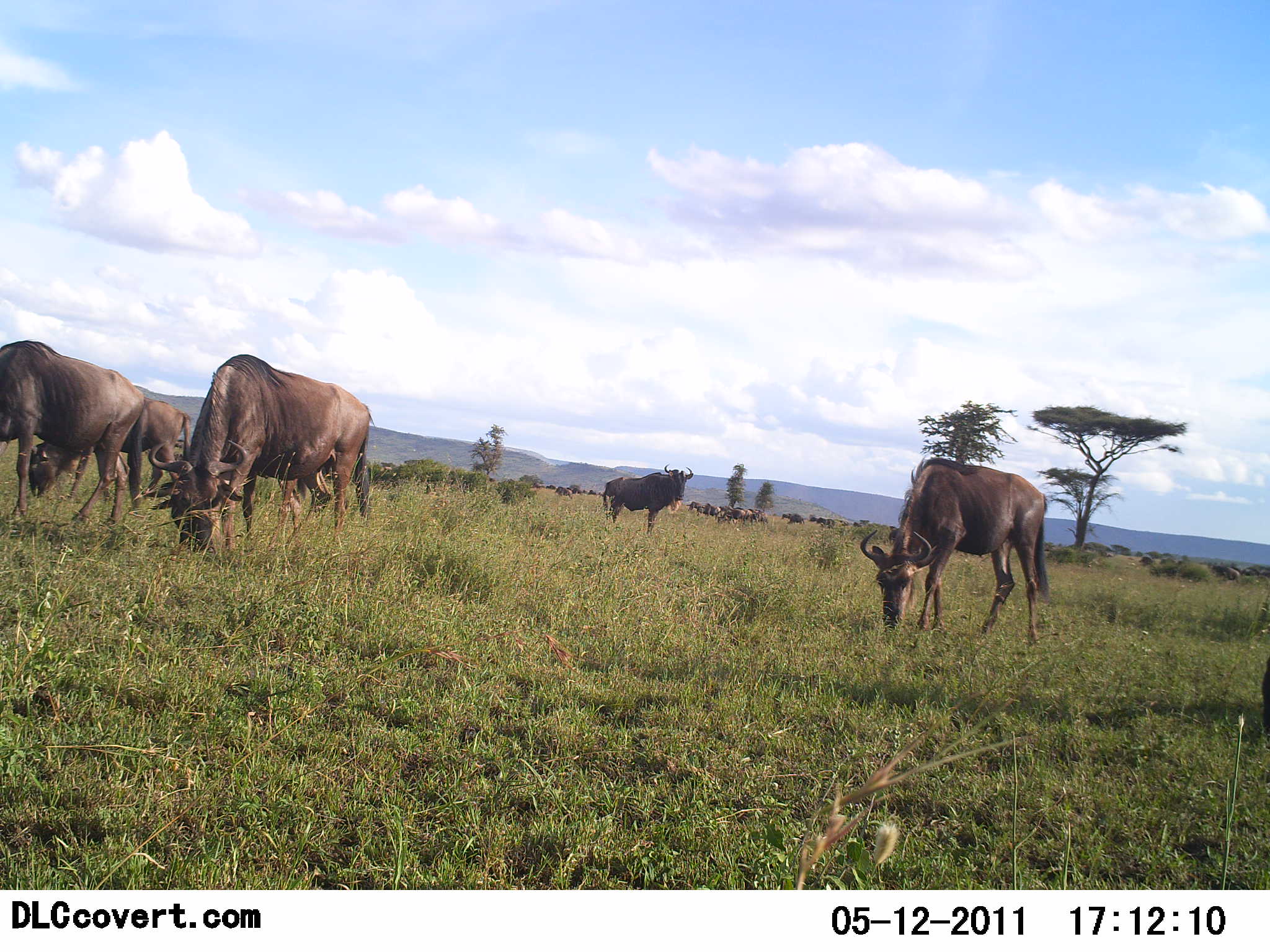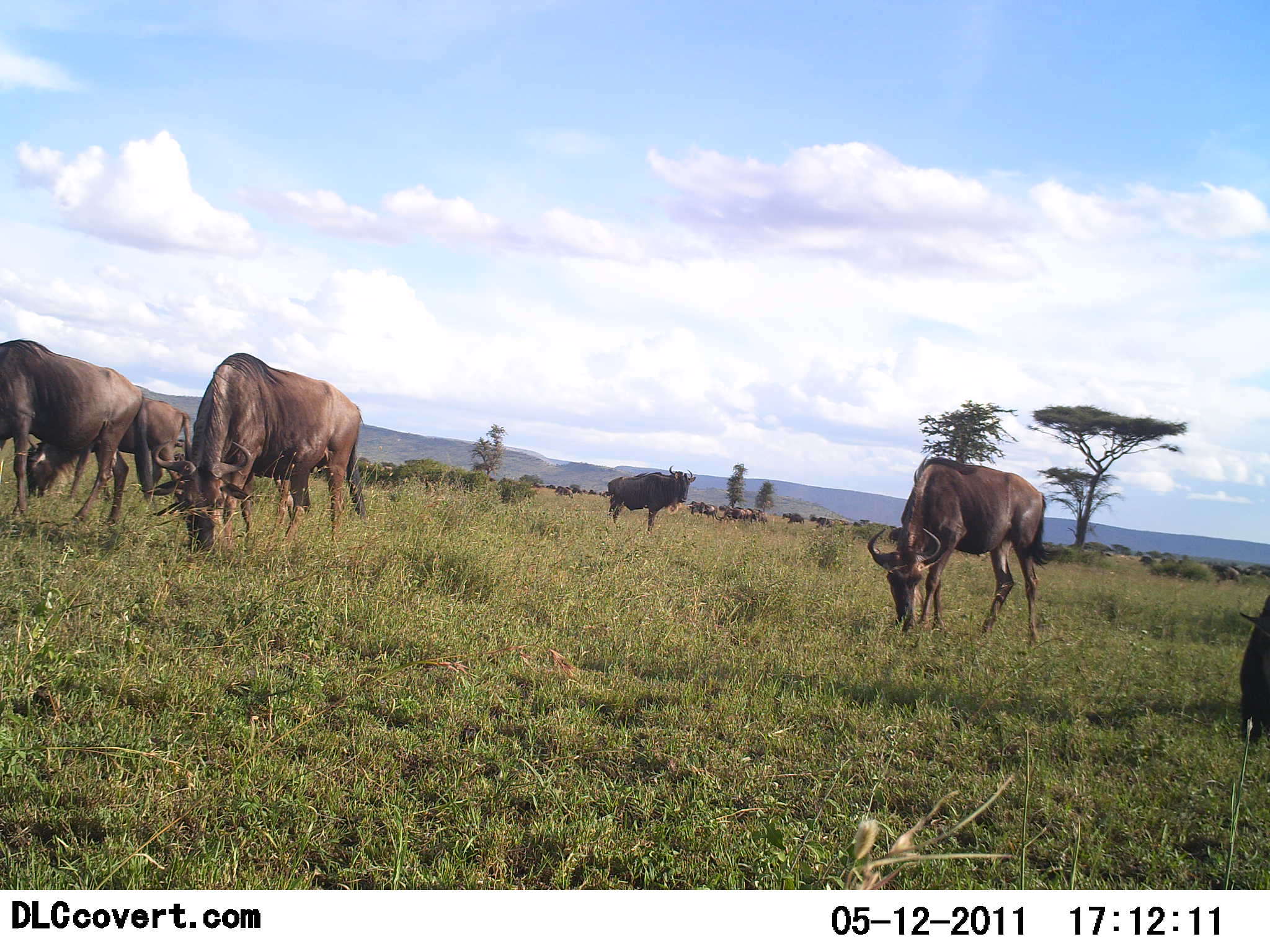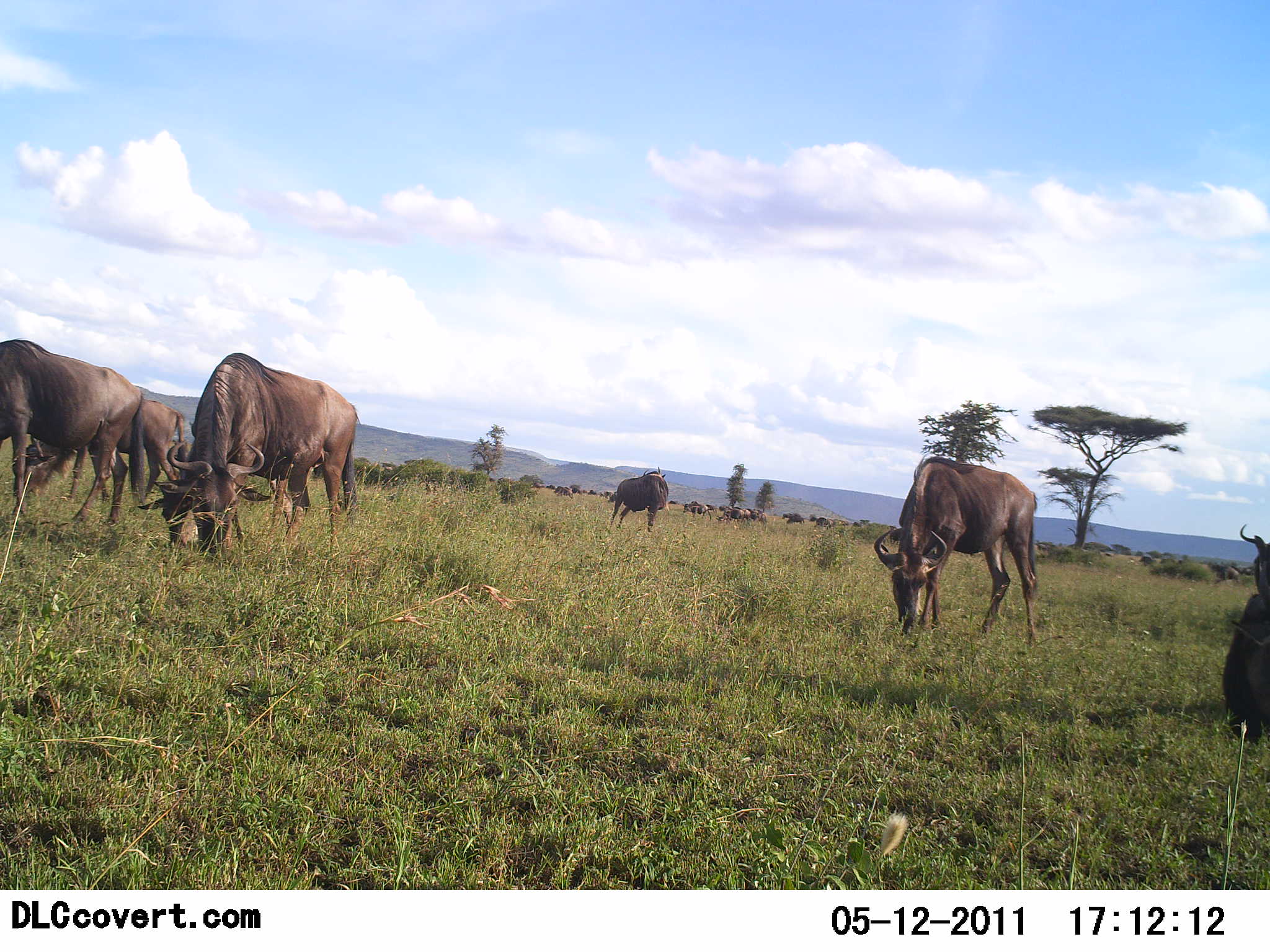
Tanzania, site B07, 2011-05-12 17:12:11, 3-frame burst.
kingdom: Animalia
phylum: Chordata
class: Mammalia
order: Artiodactyla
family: Bovidae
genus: Connochaetes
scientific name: Connochaetes taurinus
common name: blue wildebeest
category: wildebeest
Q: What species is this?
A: Wildebeest (blue wildebeest) (Connochaetes taurinus).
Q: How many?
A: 7.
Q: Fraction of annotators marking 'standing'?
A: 22%.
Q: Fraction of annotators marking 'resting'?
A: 0%.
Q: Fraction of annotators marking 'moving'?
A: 11%.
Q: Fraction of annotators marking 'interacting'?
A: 0%.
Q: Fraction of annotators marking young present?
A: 0%.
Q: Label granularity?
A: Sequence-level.